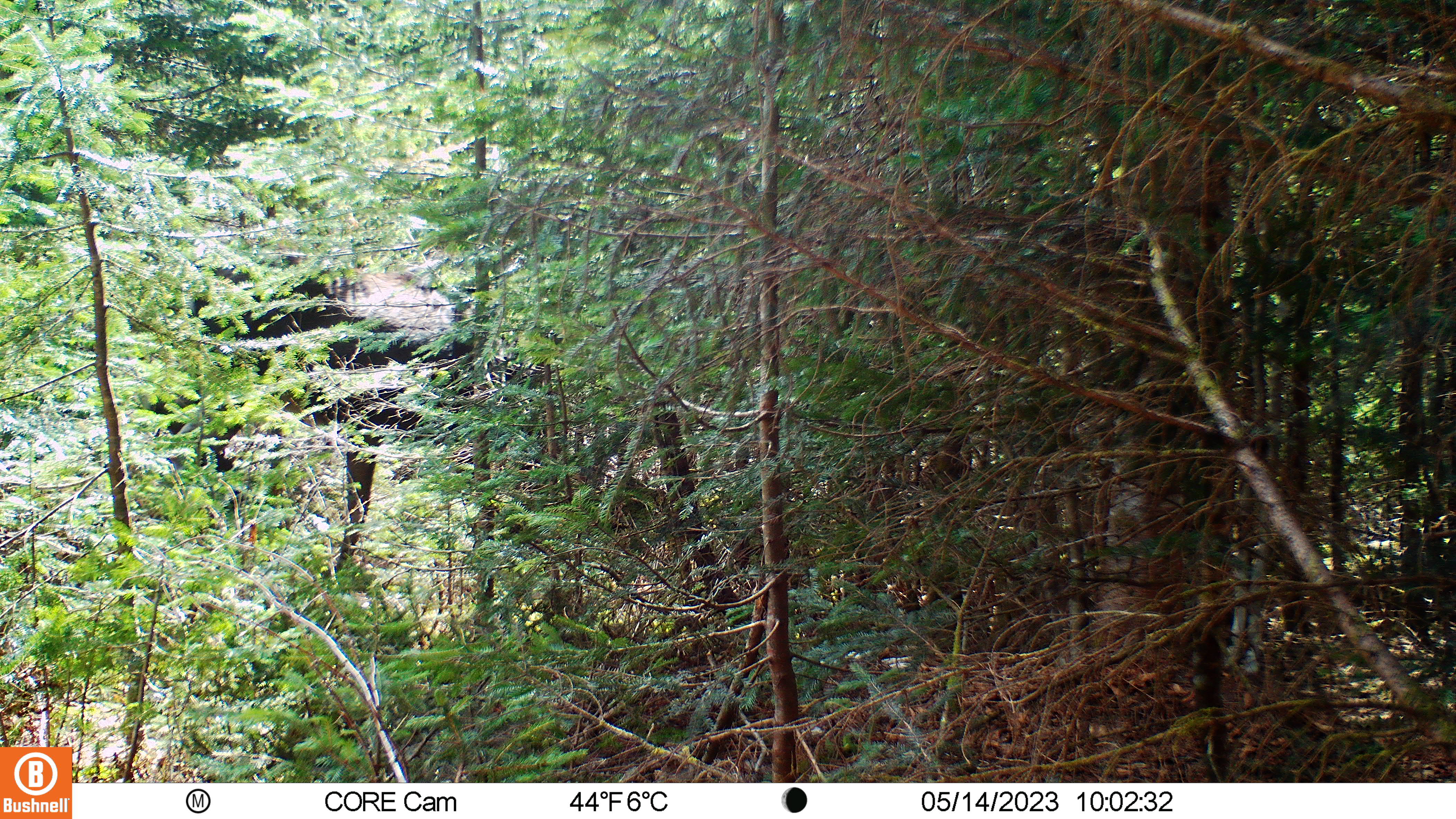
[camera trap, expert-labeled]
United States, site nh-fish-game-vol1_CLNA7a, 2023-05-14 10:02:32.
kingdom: Animalia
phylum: Chordata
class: Mammalia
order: Artiodactyla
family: Cervidae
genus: Alces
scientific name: Alces alces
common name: moose